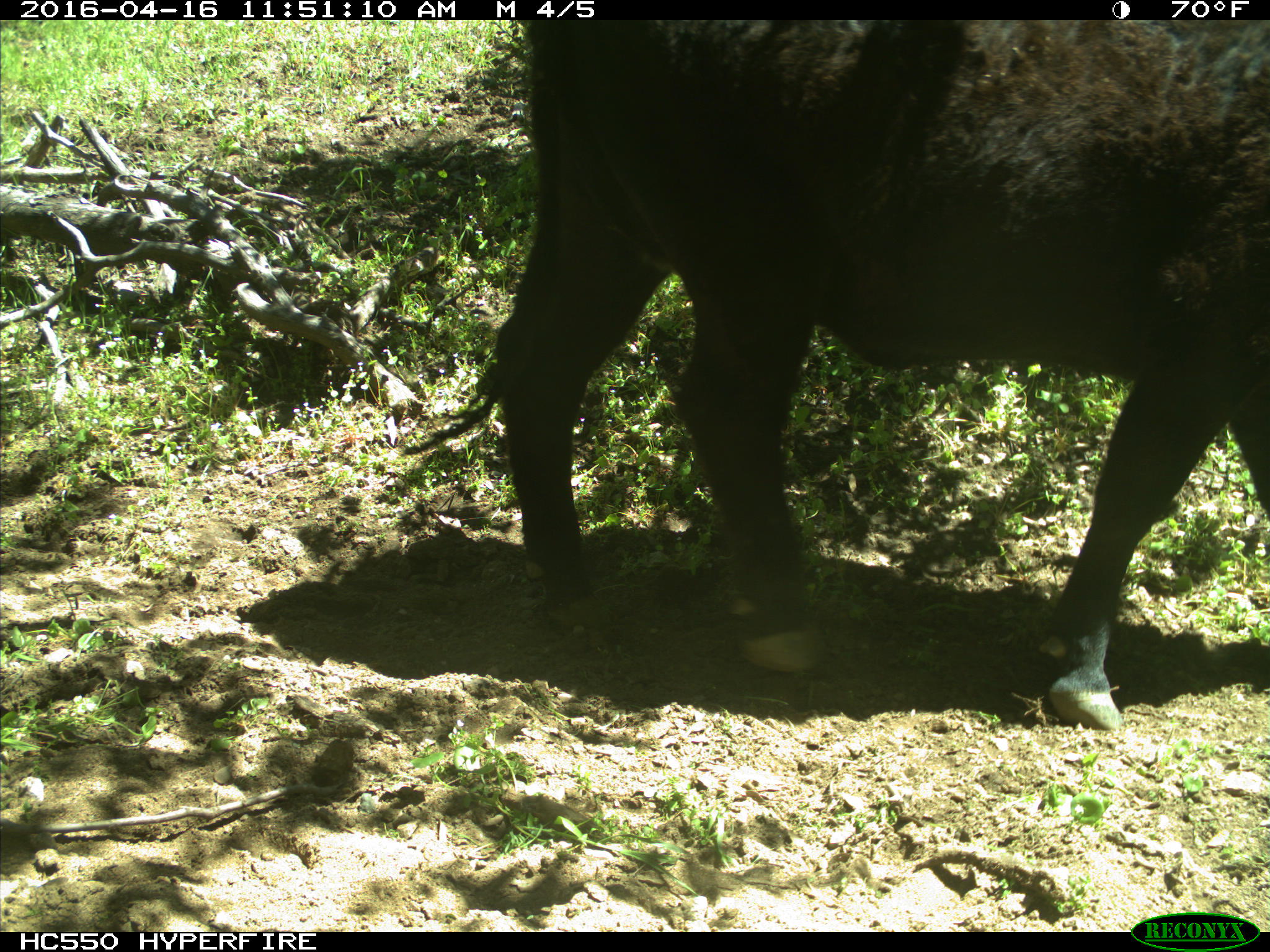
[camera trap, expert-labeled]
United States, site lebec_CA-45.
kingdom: Animalia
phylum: Chordata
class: Mammalia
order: Artiodactyla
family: Bovidae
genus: Bos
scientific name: Bos taurus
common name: domestic cow